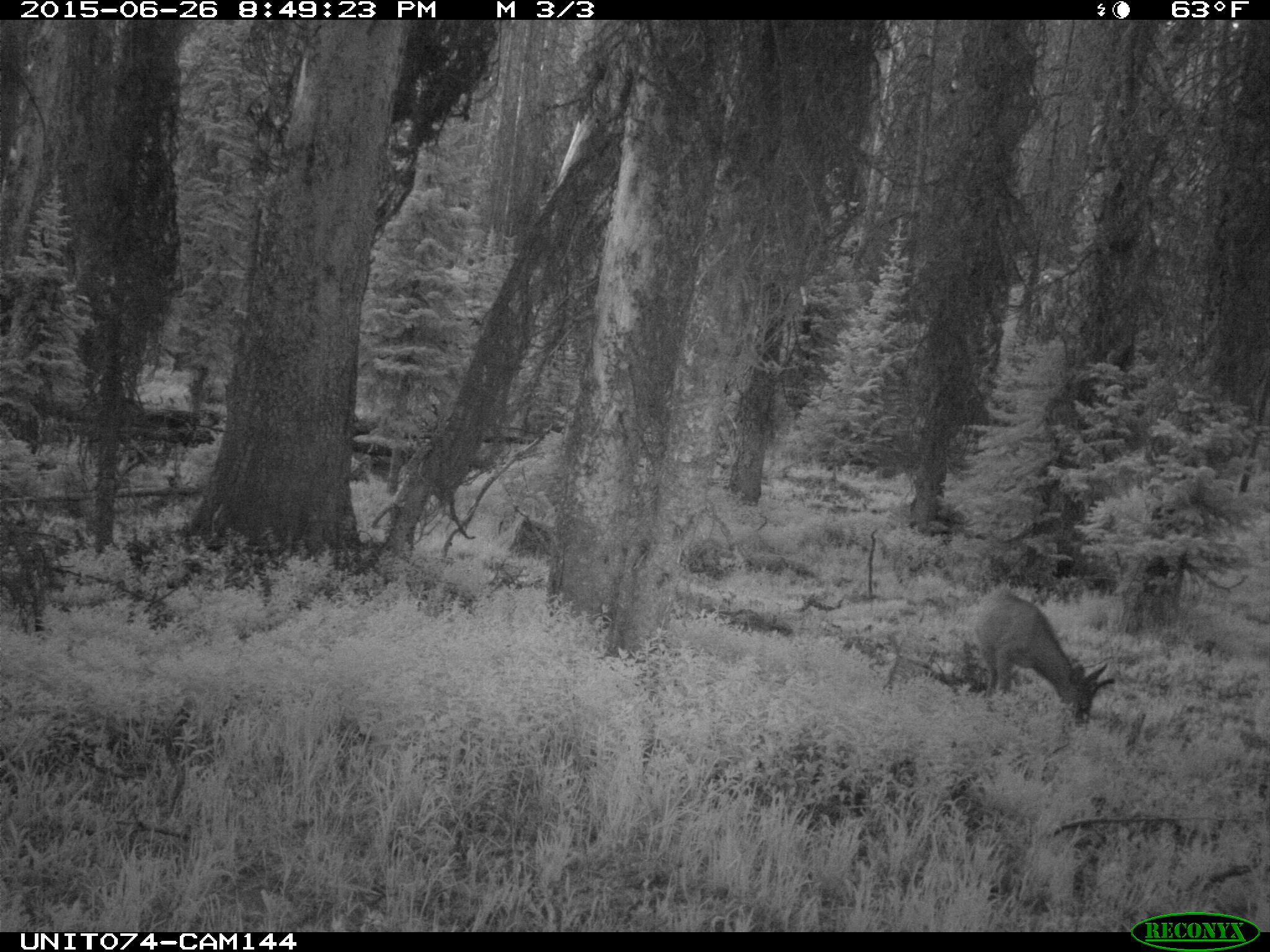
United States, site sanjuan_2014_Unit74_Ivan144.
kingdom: Animalia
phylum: Chordata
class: Mammalia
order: Artiodactyla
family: Cervidae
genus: Odocoileus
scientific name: Odocoileus hemionus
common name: mule deer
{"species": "Odocoileus hemionus (mule deer)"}